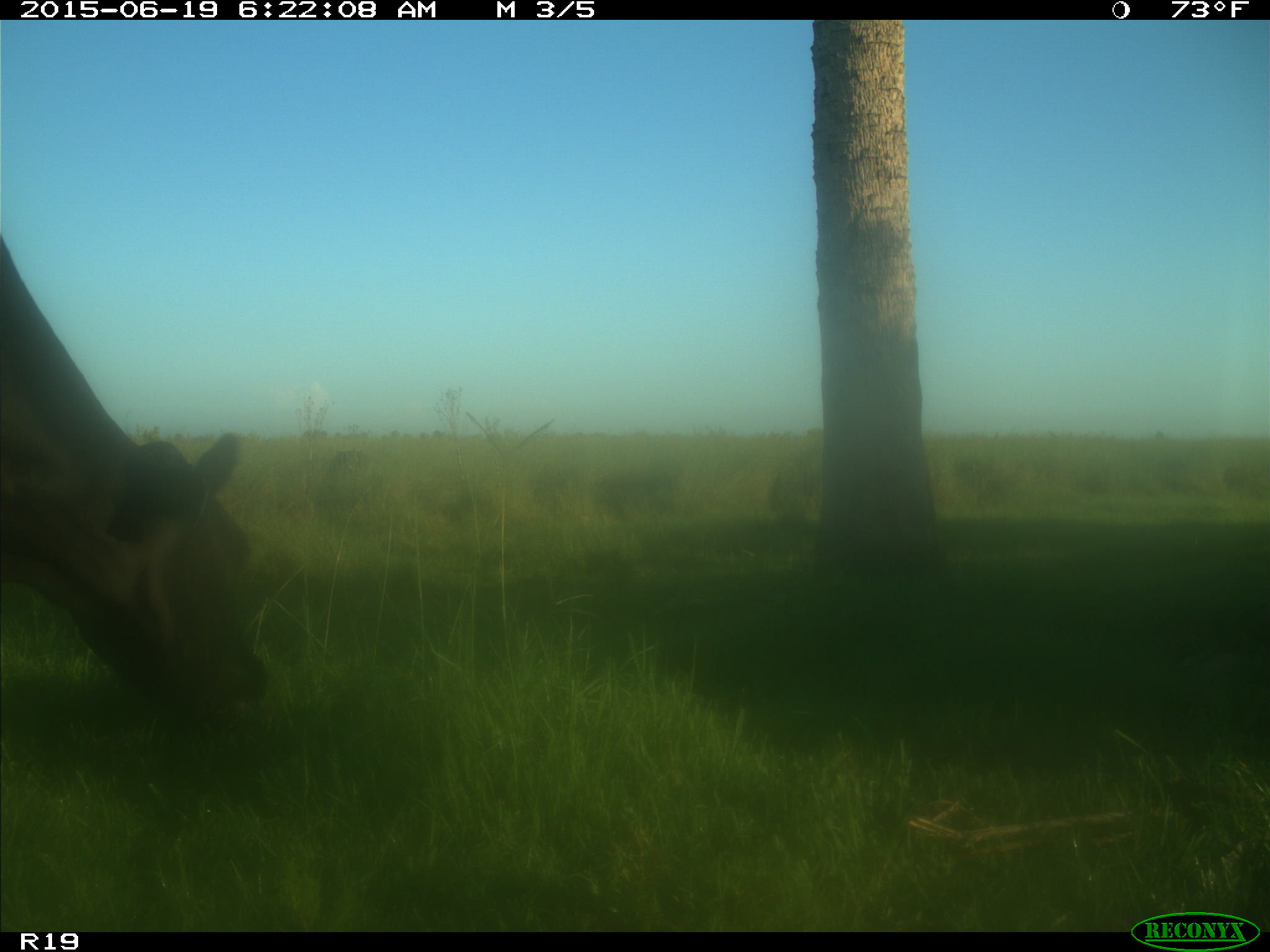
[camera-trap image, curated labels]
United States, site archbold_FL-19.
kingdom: Animalia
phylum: Chordata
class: Mammalia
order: Artiodactyla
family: Bovidae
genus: Bos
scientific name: Bos taurus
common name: domestic cow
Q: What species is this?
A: Bos taurus (domestic cow).